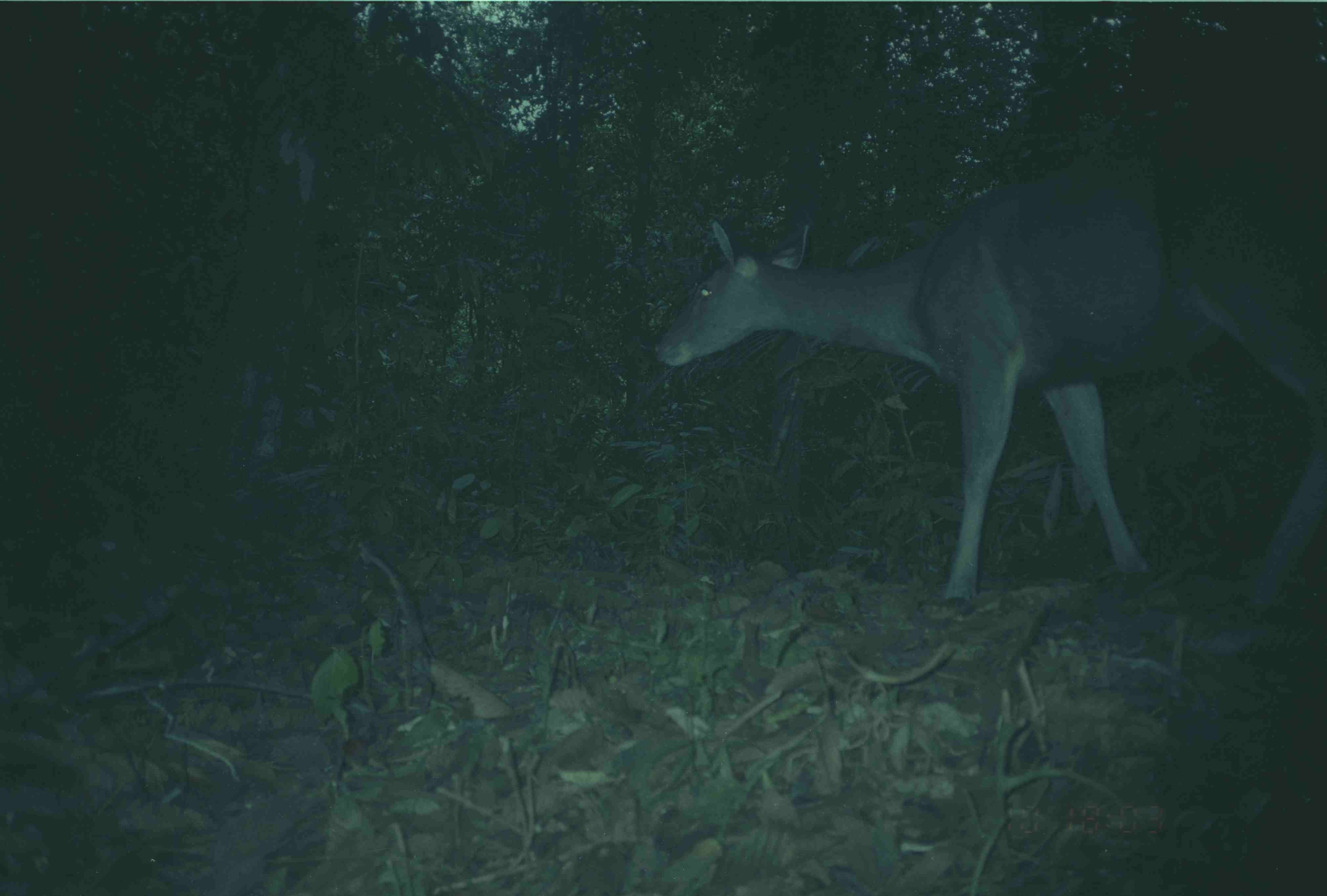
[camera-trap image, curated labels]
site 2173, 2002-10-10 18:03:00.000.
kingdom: Animalia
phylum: Chordata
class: Mammalia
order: Artiodactyla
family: Cervidae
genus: Rusa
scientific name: Rusa unicolor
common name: sambar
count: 1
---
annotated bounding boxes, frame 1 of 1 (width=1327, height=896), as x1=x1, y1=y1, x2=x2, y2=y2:
rusa unicolor: x1=649, y1=154, x2=1326, y2=614